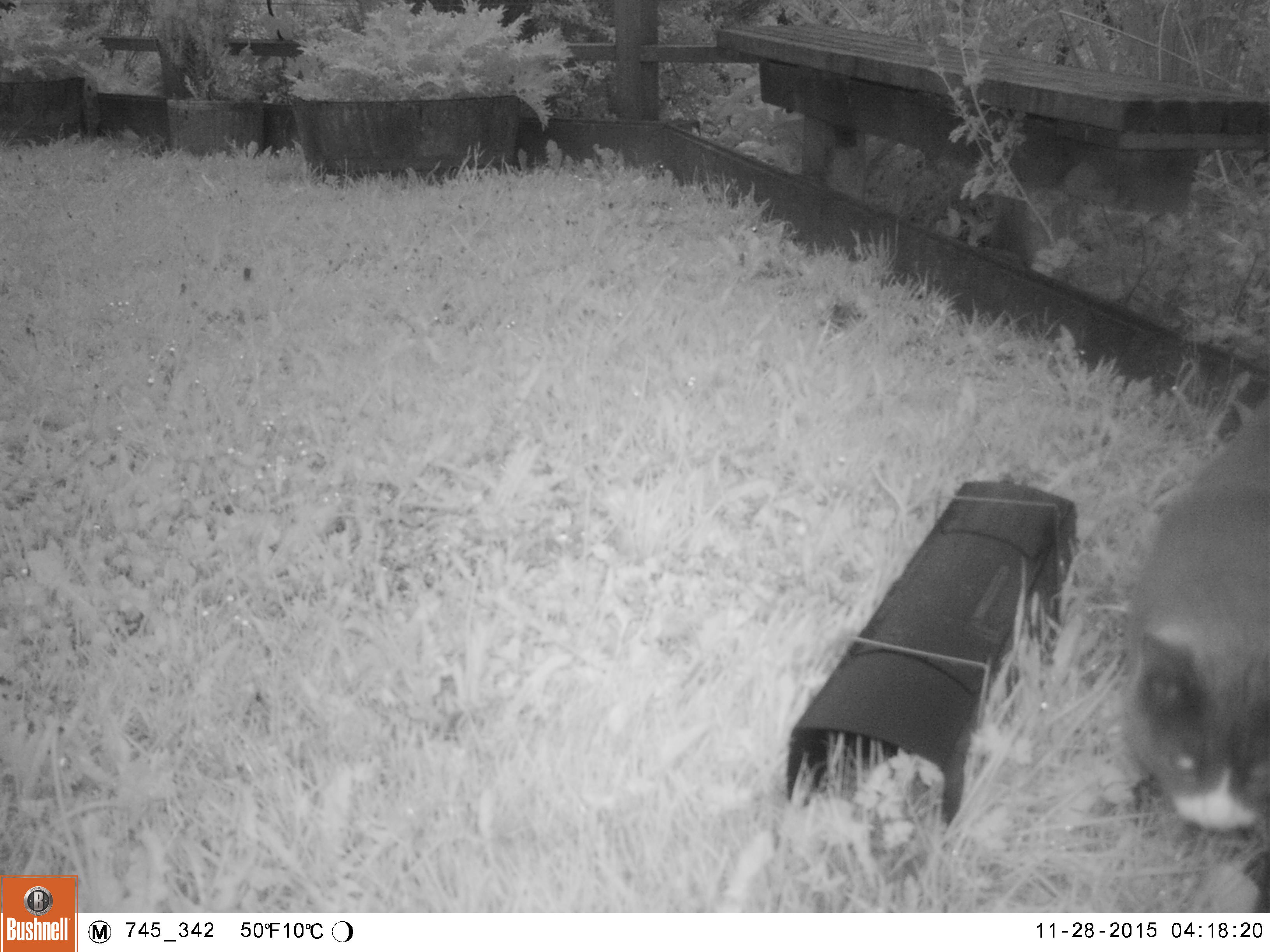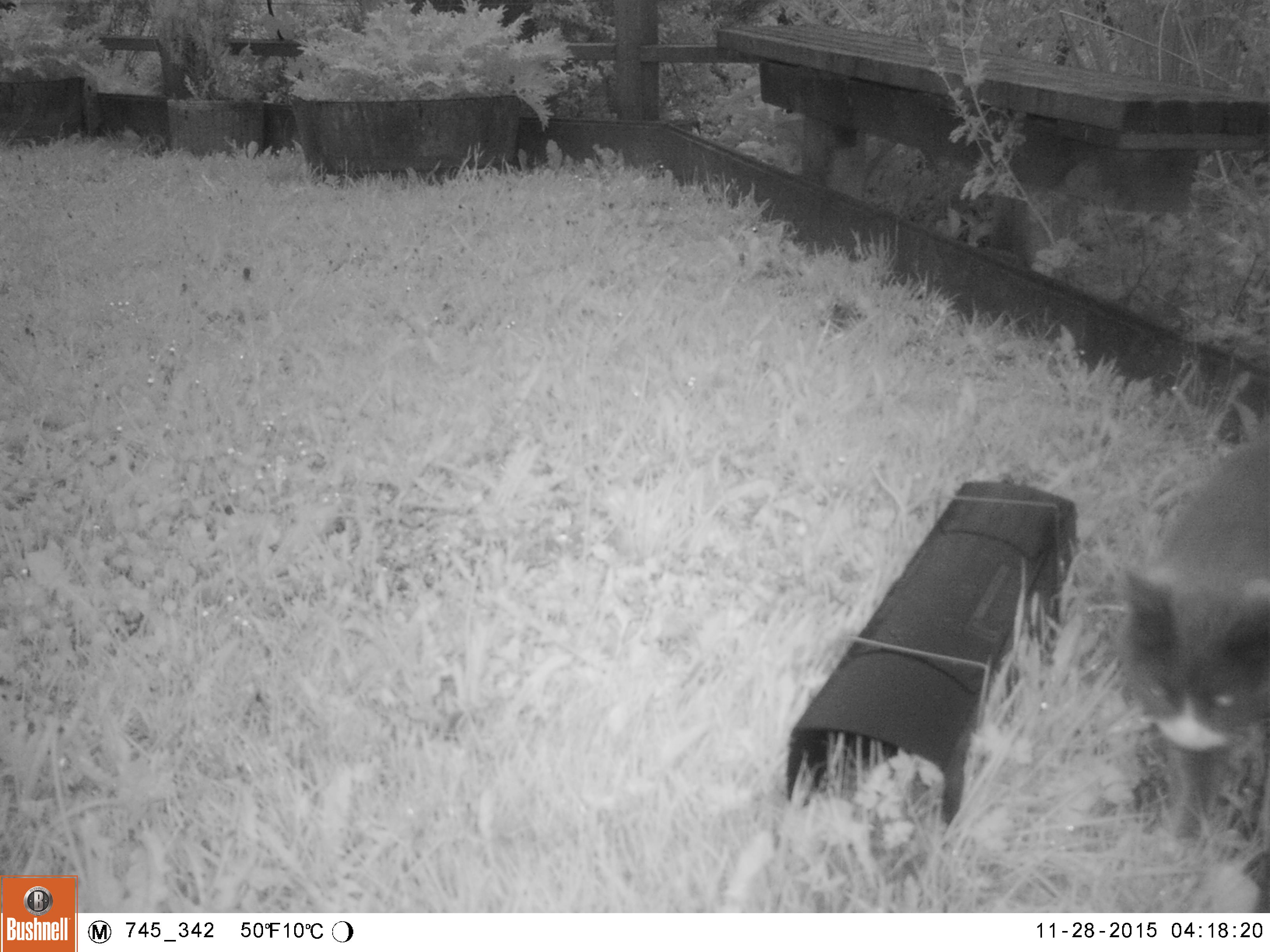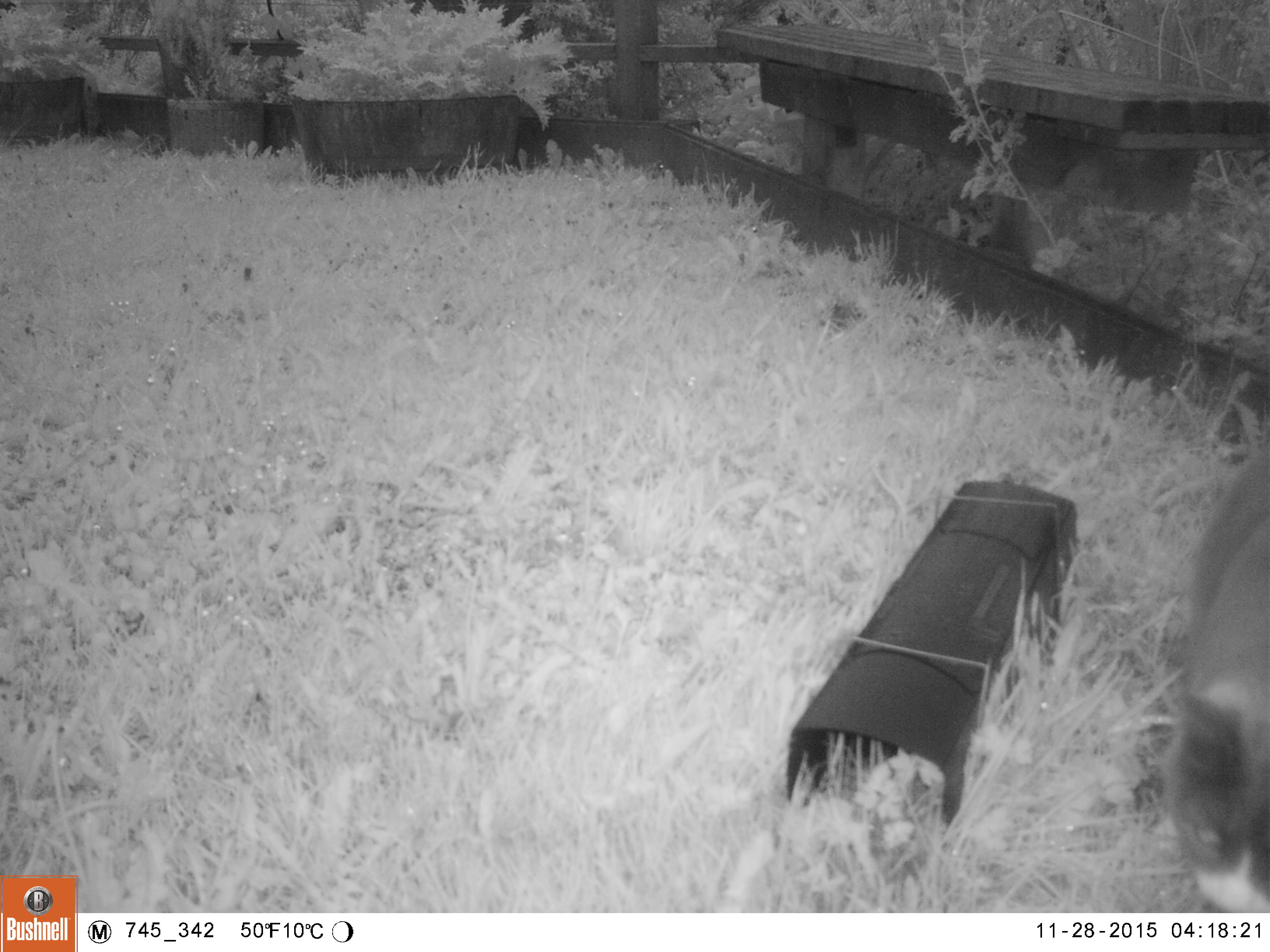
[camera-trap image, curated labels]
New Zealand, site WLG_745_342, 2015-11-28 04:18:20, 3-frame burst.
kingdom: Animalia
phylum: Chordata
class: Mammalia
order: Carnivora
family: Felidae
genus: Felis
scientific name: Felis catus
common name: domestic cat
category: cat